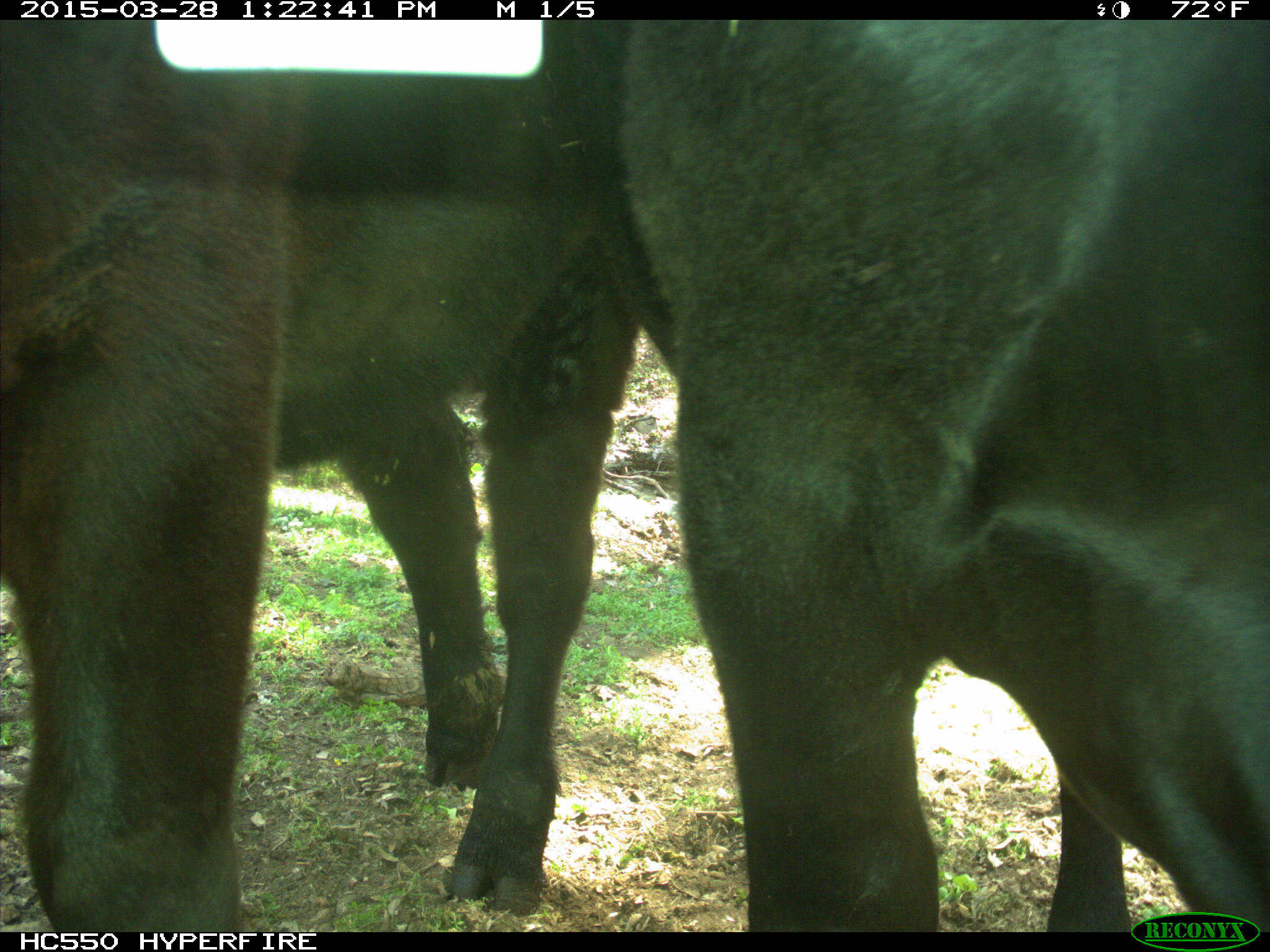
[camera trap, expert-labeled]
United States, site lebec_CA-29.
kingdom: Animalia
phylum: Chordata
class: Mammalia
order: Artiodactyla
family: Bovidae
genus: Bos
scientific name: Bos taurus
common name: domestic cow